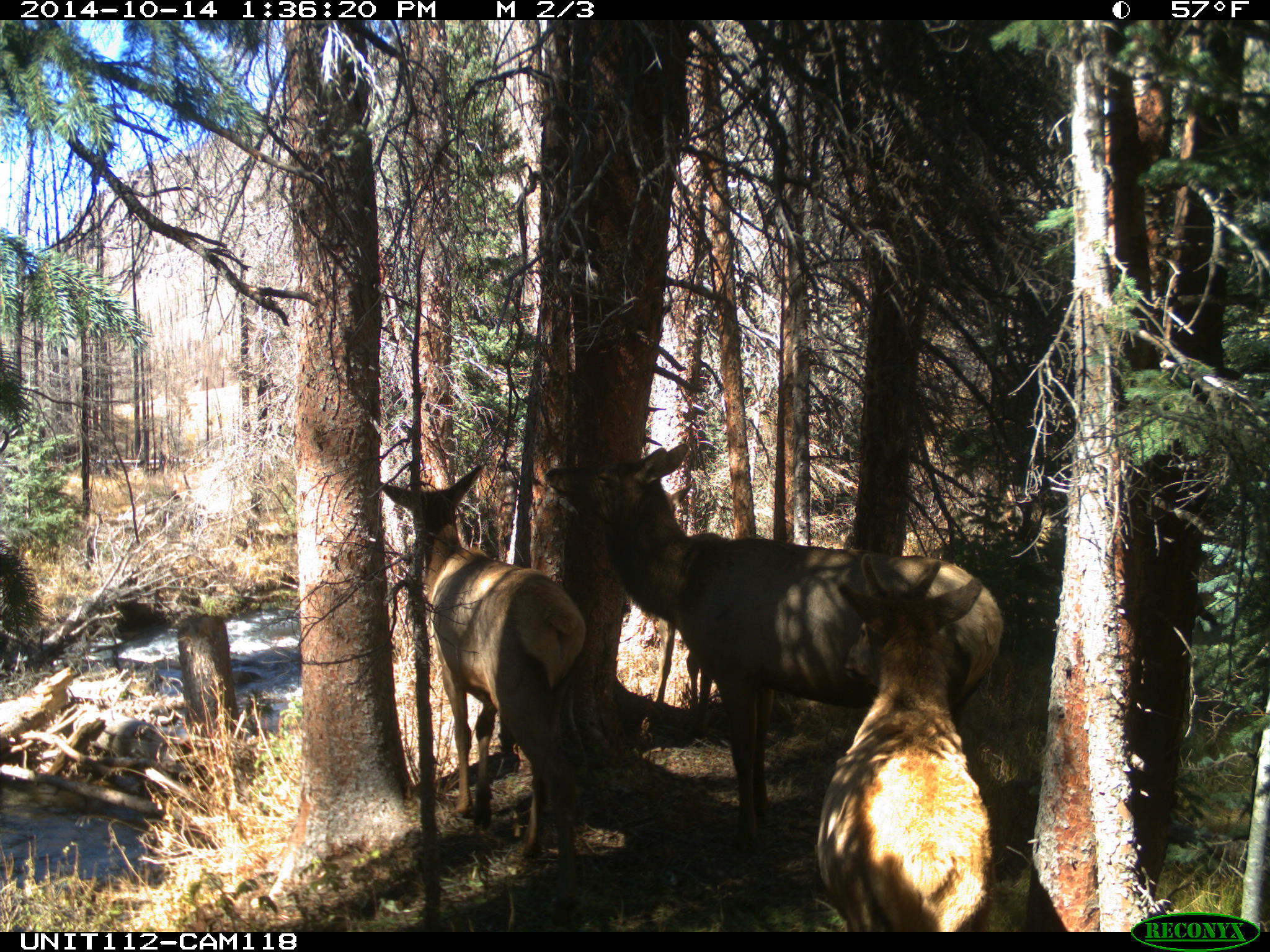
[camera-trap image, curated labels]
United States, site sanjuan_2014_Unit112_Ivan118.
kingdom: Animalia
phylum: Chordata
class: Mammalia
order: Artiodactyla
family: Cervidae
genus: Cervus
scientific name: Cervus elaphus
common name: red deer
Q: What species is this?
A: Cervus elaphus (red deer).